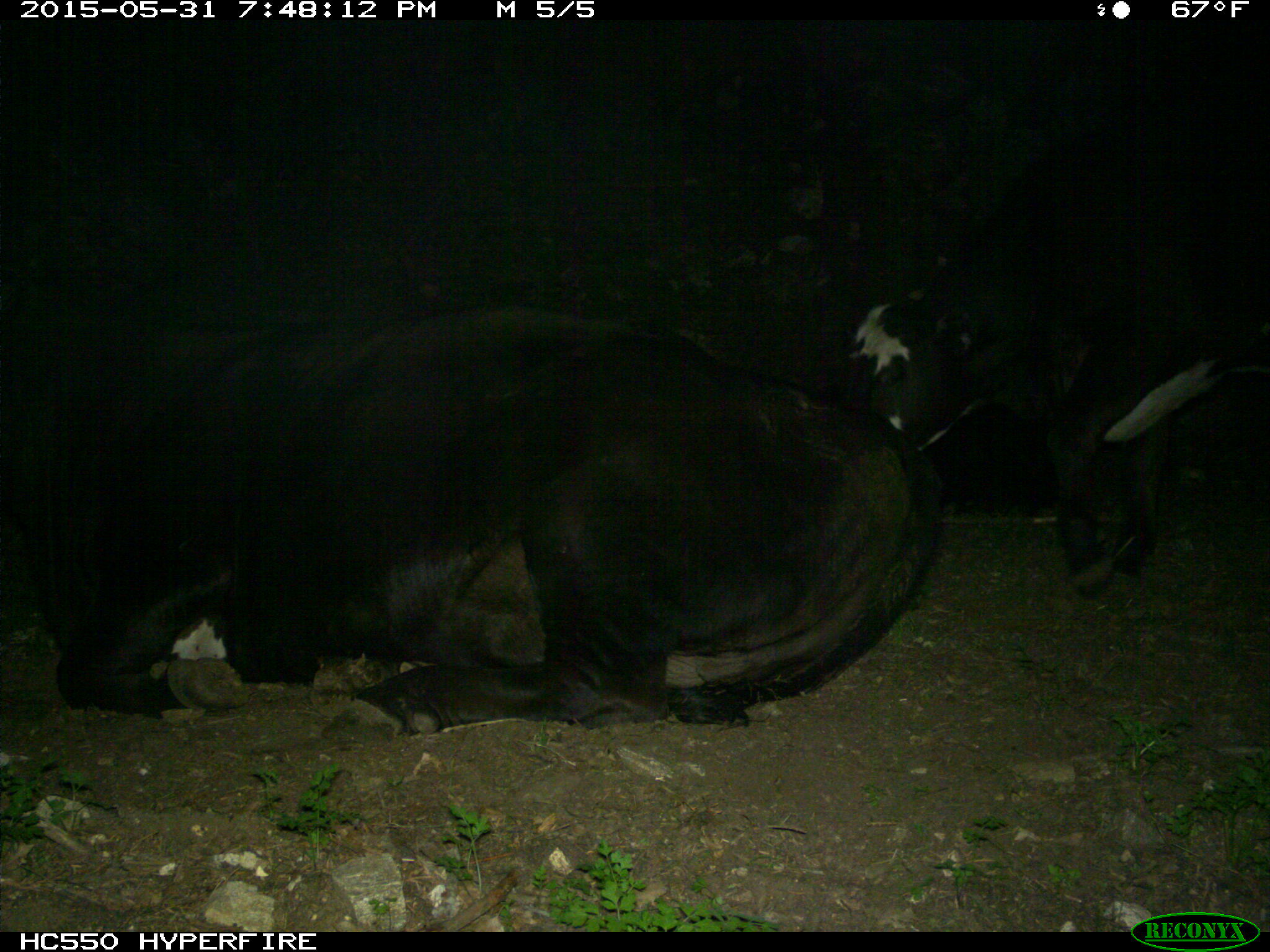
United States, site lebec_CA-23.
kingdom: Animalia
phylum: Chordata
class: Mammalia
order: Artiodactyla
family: Bovidae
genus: Bos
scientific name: Bos taurus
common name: domestic cow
Bos taurus (domestic cow).